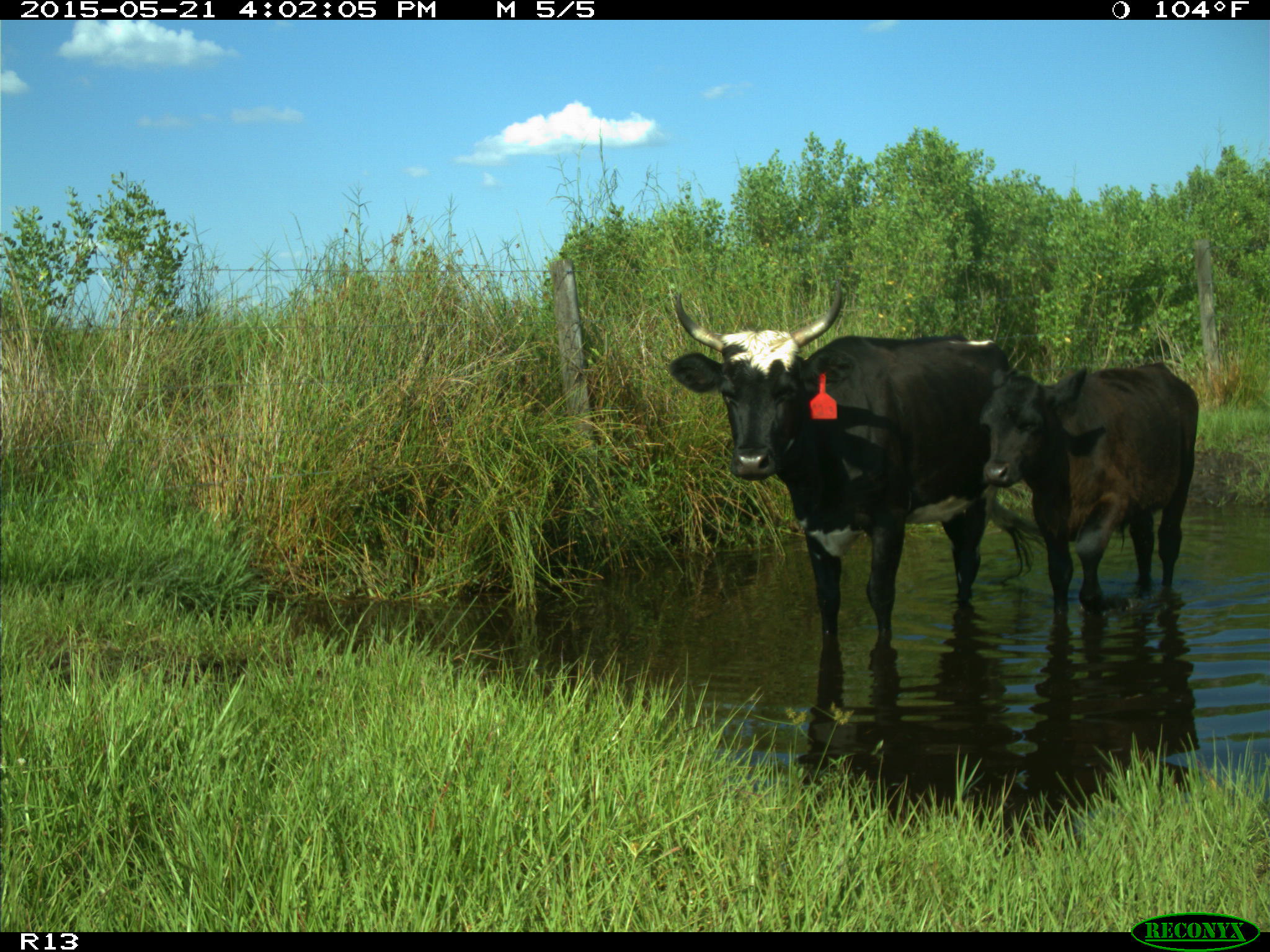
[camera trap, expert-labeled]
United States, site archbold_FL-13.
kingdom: Animalia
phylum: Chordata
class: Mammalia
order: Artiodactyla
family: Bovidae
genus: Bos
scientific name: Bos taurus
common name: domestic cow